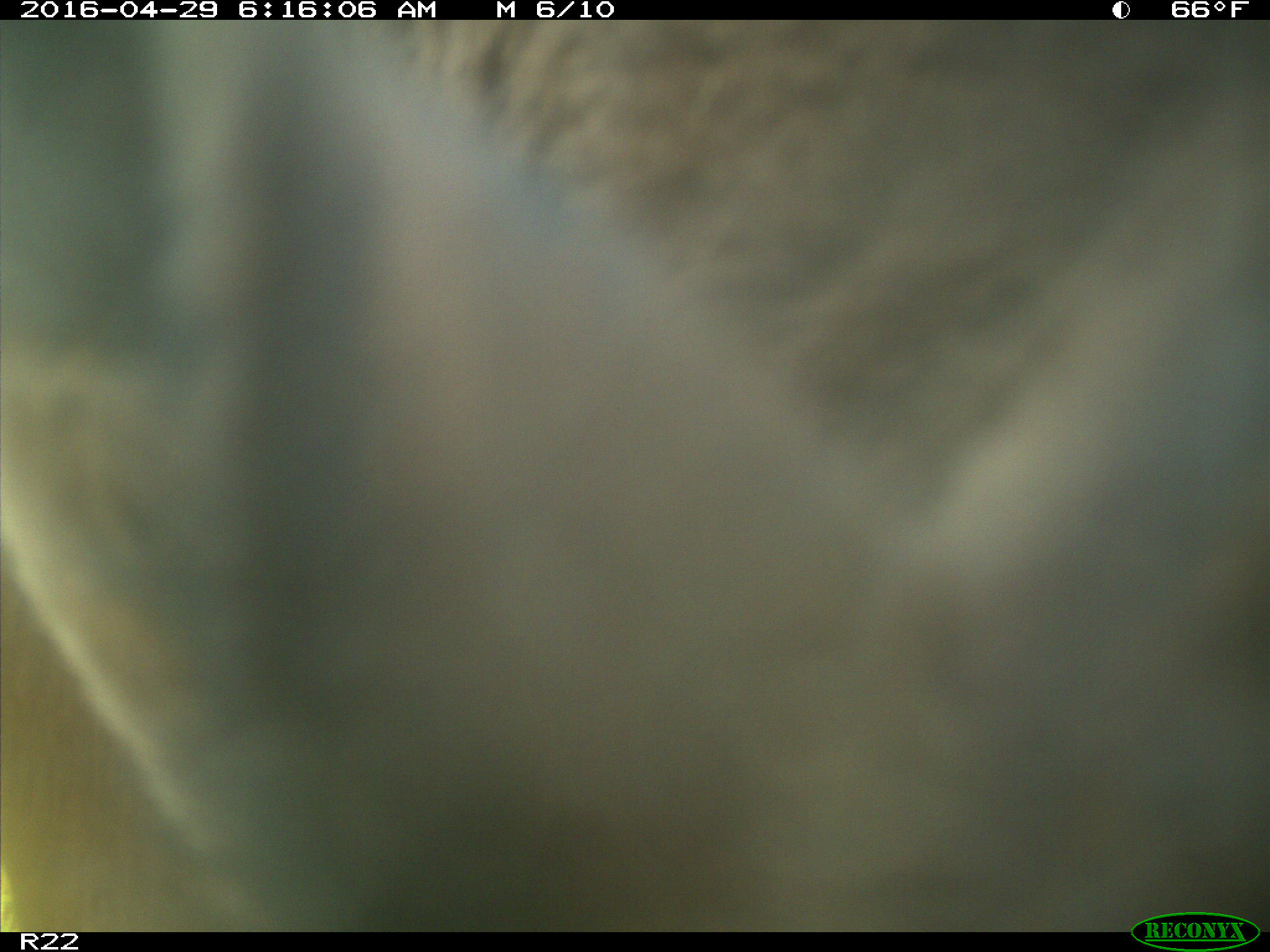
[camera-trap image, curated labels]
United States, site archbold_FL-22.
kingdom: Animalia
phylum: Chordata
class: Mammalia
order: Artiodactyla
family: Bovidae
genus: Bos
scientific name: Bos taurus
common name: domestic cow